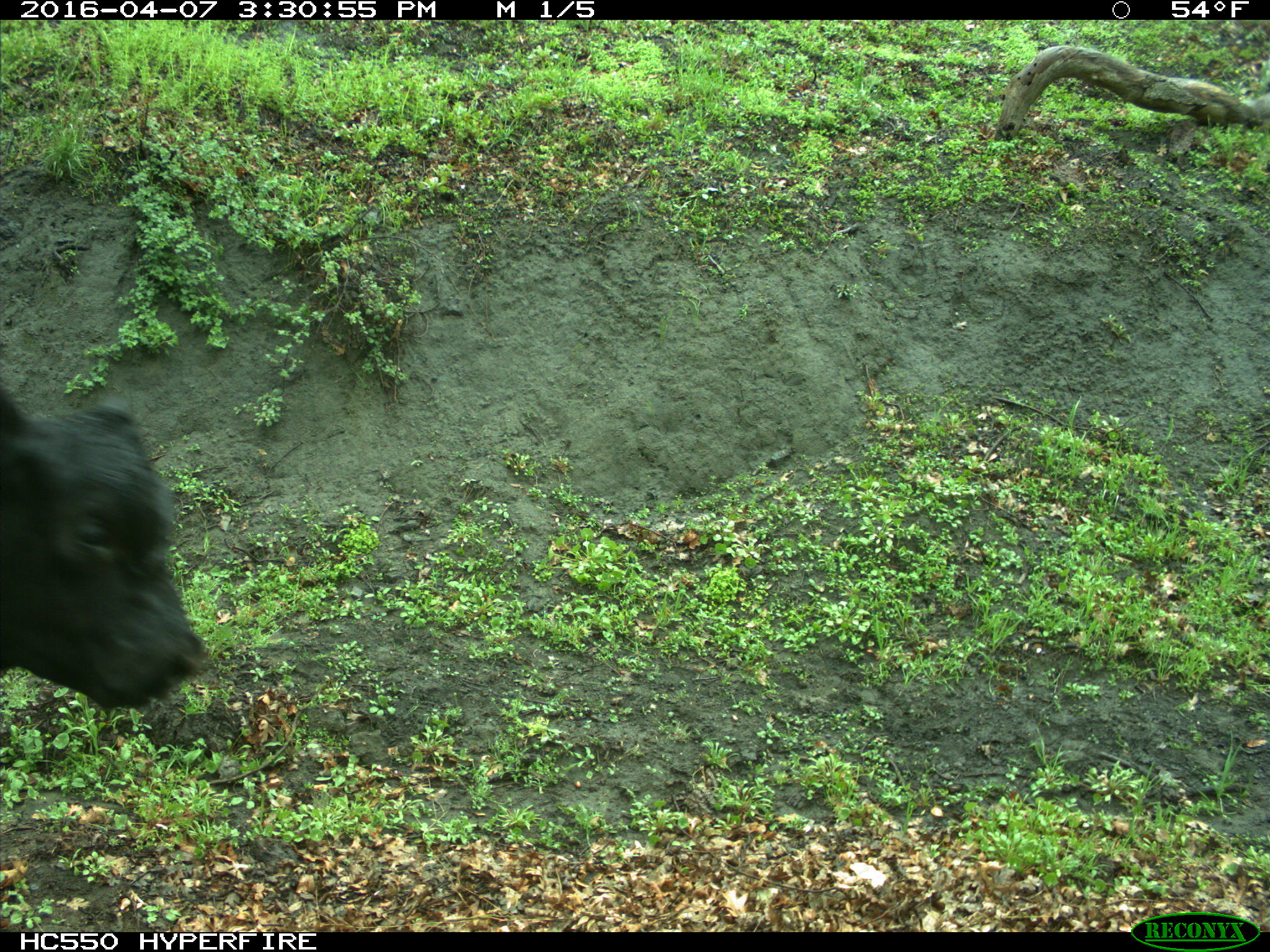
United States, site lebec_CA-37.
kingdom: Animalia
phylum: Chordata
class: Mammalia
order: Artiodactyla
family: Bovidae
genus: Bos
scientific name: Bos taurus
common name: domestic cow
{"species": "Bos taurus (domestic cow)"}